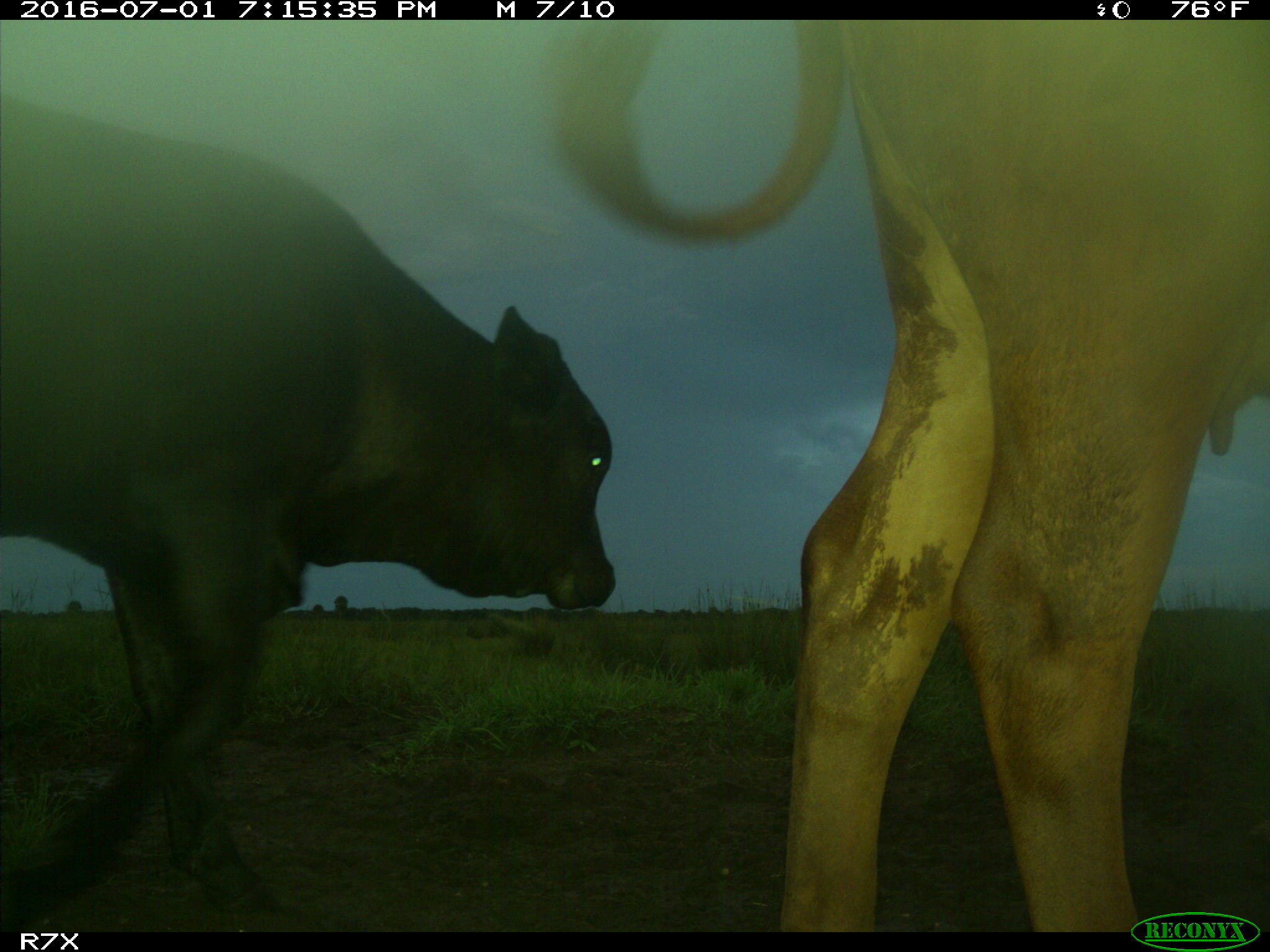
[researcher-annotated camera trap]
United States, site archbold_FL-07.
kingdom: Animalia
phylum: Chordata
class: Mammalia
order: Artiodactyla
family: Bovidae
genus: Bos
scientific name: Bos taurus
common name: domestic cow